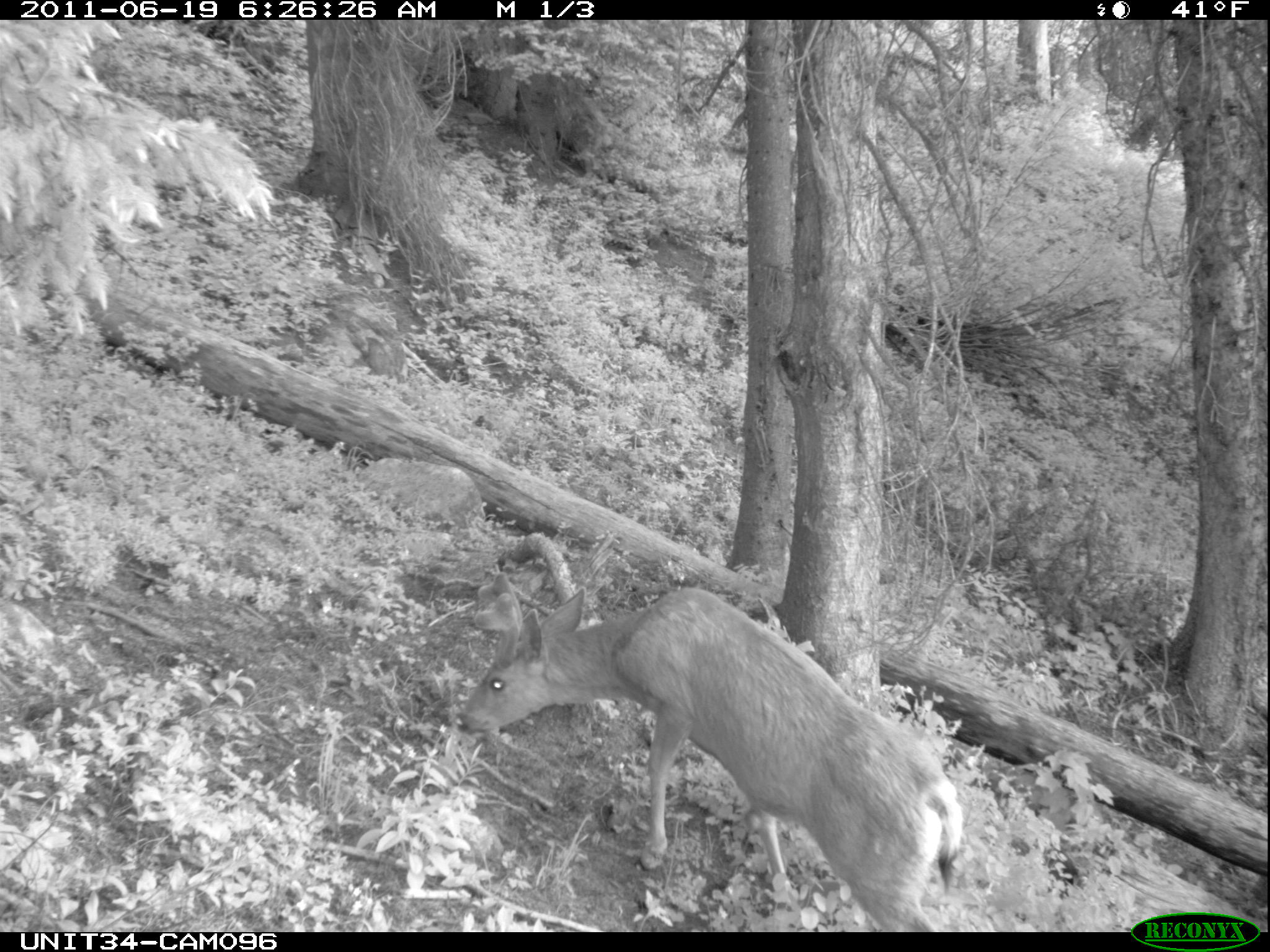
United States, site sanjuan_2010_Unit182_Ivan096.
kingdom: Animalia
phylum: Chordata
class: Mammalia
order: Artiodactyla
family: Cervidae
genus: Odocoileus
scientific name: Odocoileus hemionus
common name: mule deer